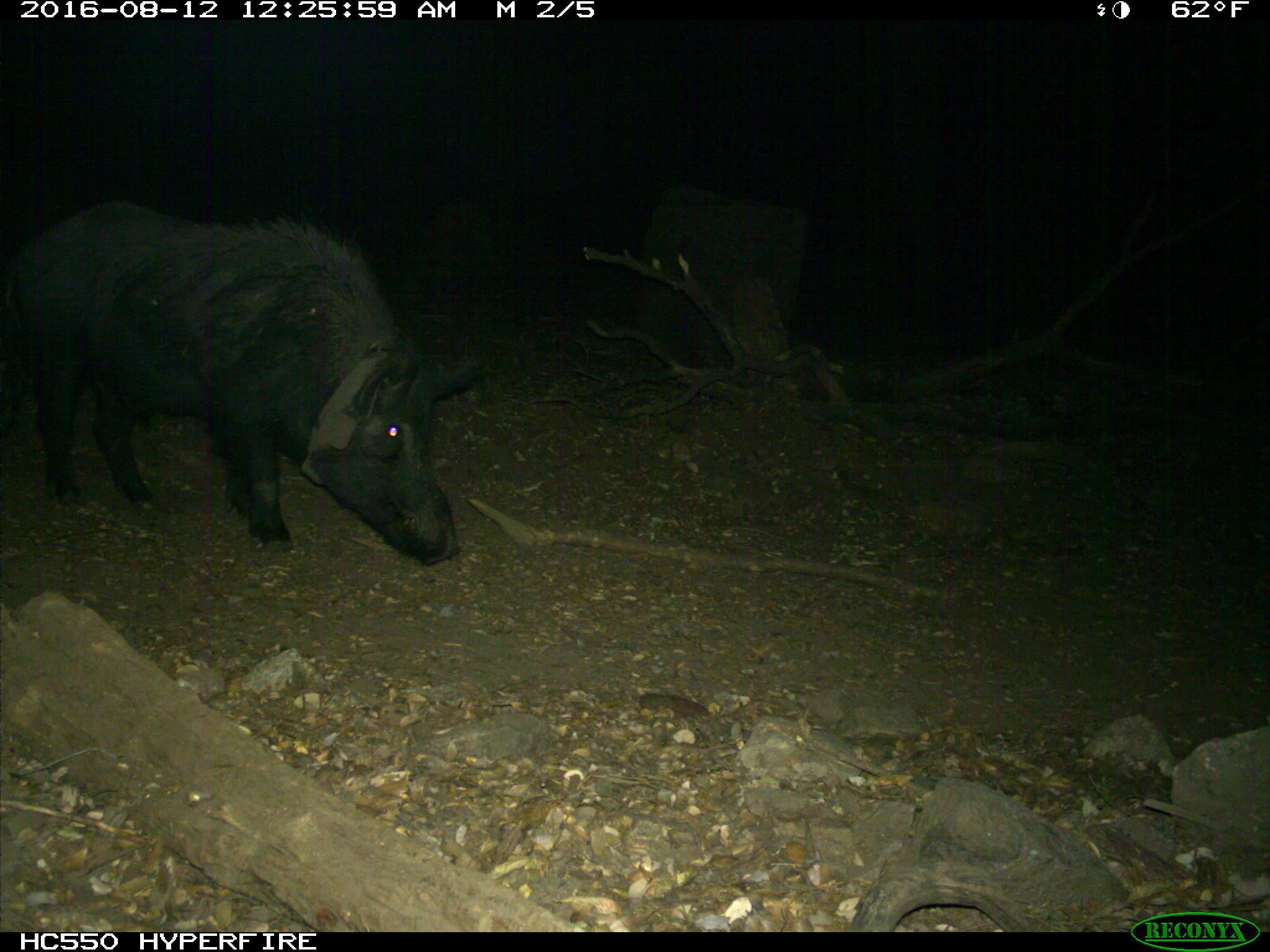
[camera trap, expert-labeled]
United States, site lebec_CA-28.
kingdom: Animalia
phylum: Chordata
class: Mammalia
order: Artiodactyla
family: Suidae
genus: Sus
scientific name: Sus scrofa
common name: wild boar